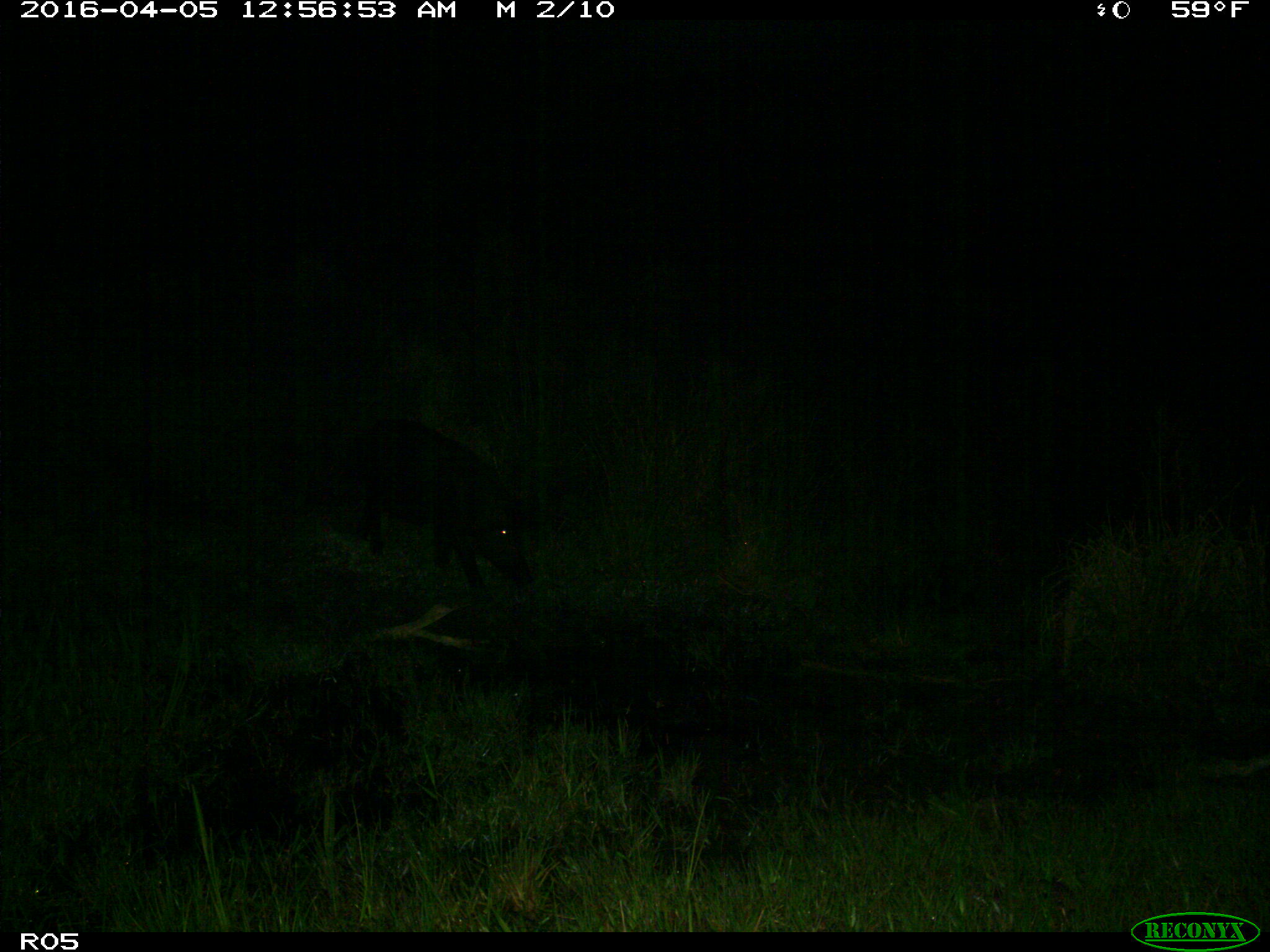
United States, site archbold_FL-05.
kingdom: Animalia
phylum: Chordata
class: Mammalia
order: Artiodactyla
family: Suidae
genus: Sus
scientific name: Sus scrofa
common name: wild boar